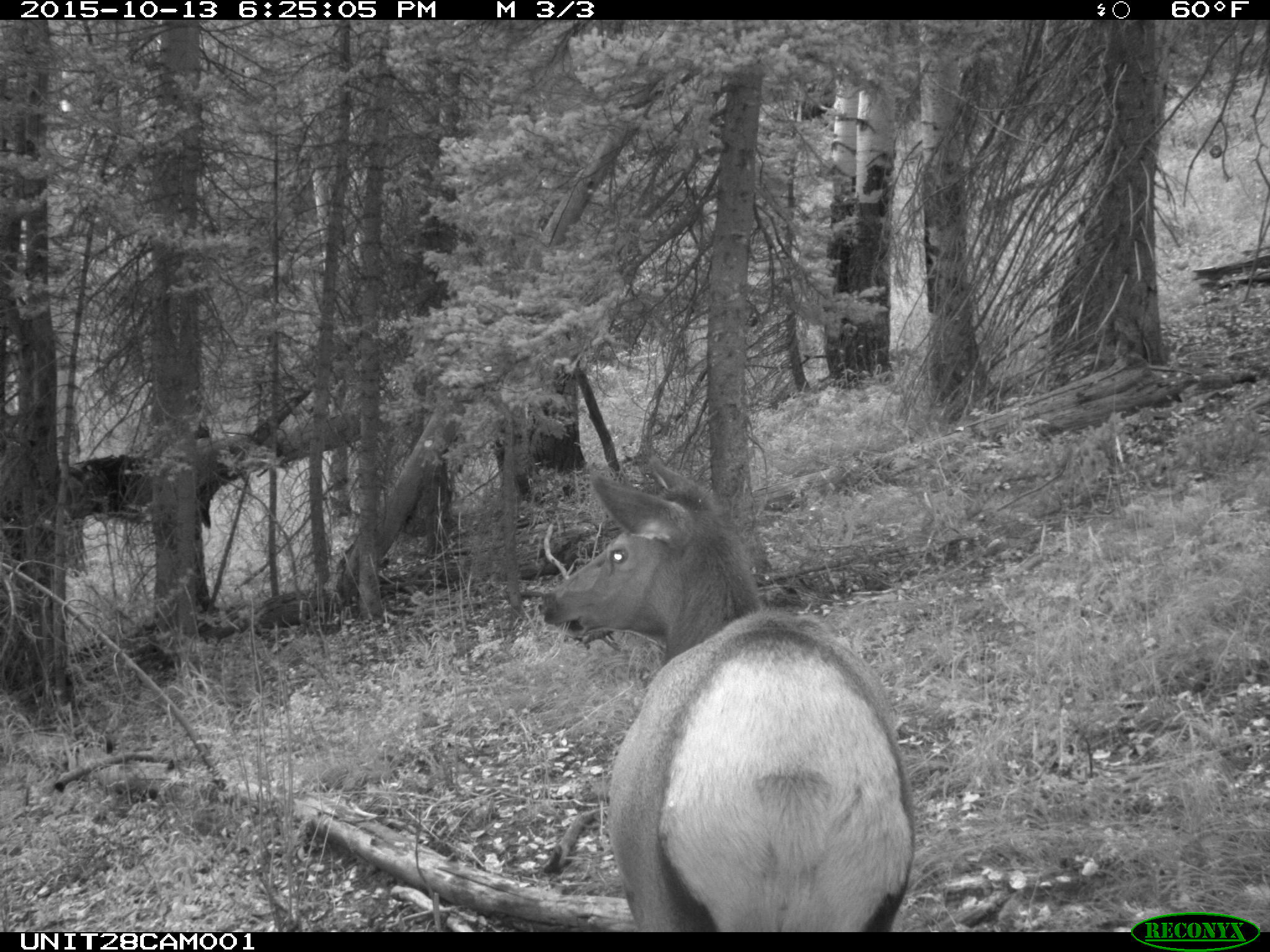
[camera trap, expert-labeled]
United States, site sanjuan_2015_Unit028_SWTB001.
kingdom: Animalia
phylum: Chordata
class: Mammalia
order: Artiodactyla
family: Cervidae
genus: Cervus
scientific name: Cervus elaphus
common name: red deer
Cervus elaphus (red deer).